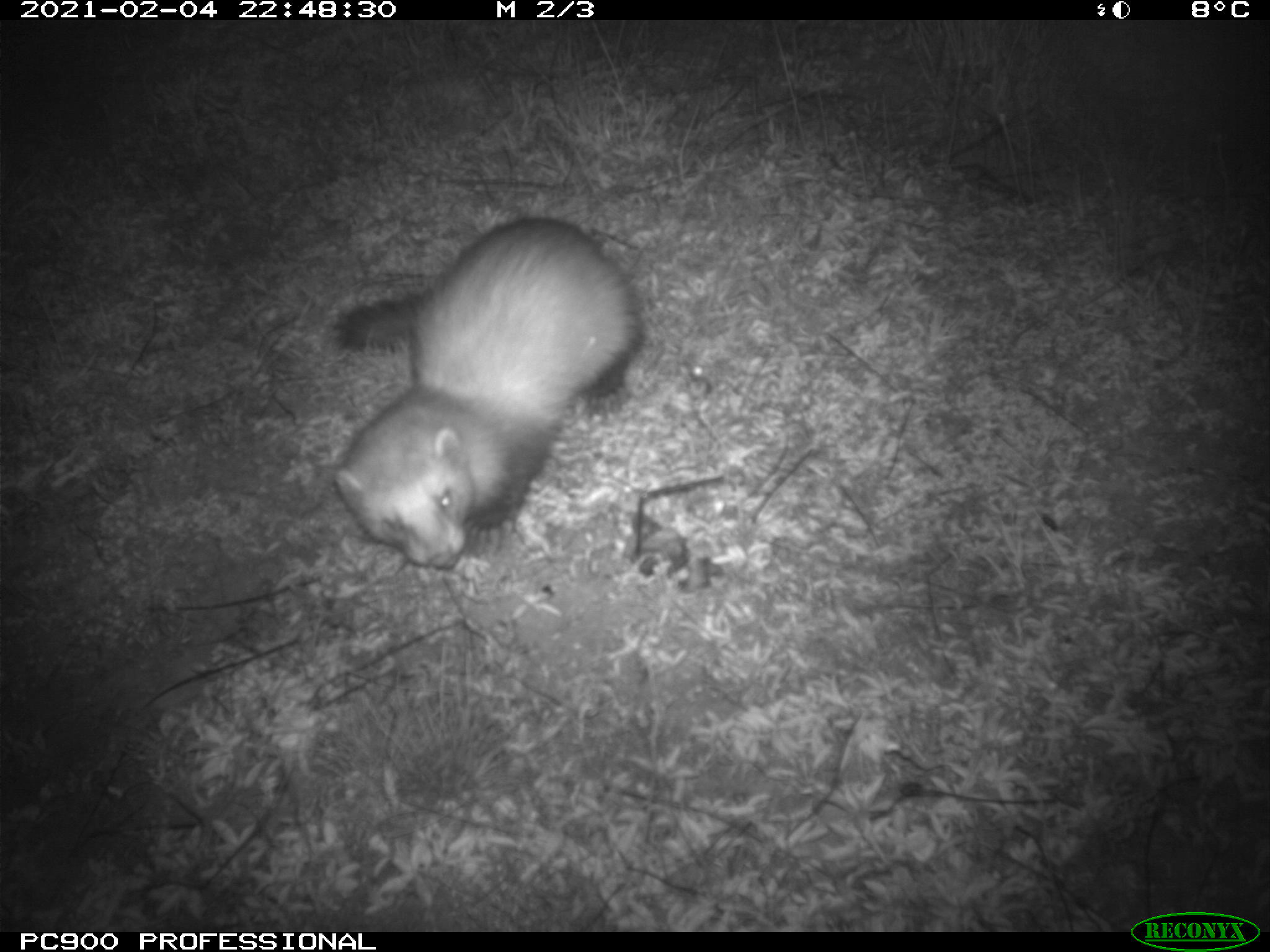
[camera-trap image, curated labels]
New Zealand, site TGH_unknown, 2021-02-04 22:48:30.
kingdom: Animalia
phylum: Chordata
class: Mammalia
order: Carnivora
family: Mustelidae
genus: Mustela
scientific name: Mustela furo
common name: ferret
Ferret (Mustela furo).